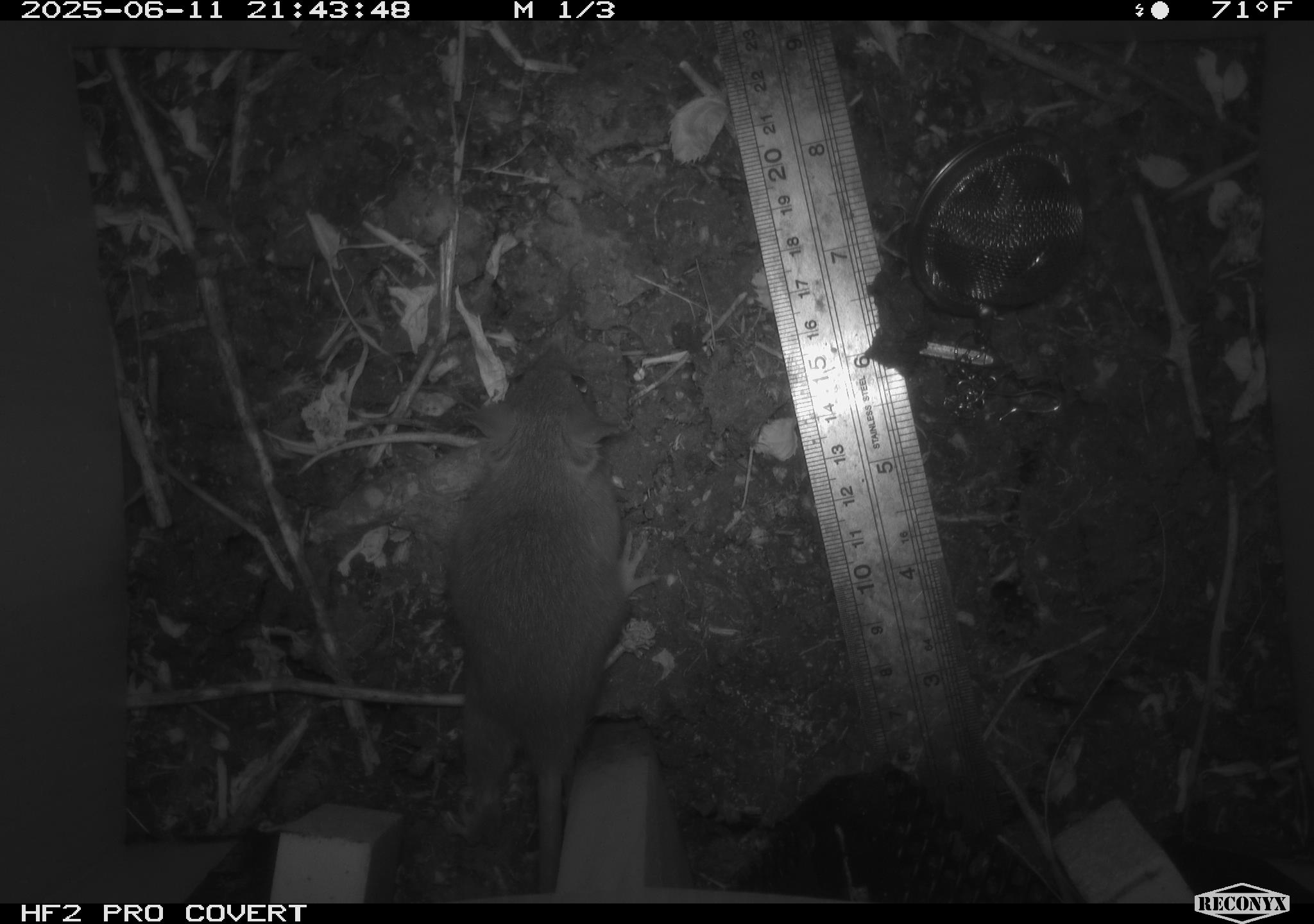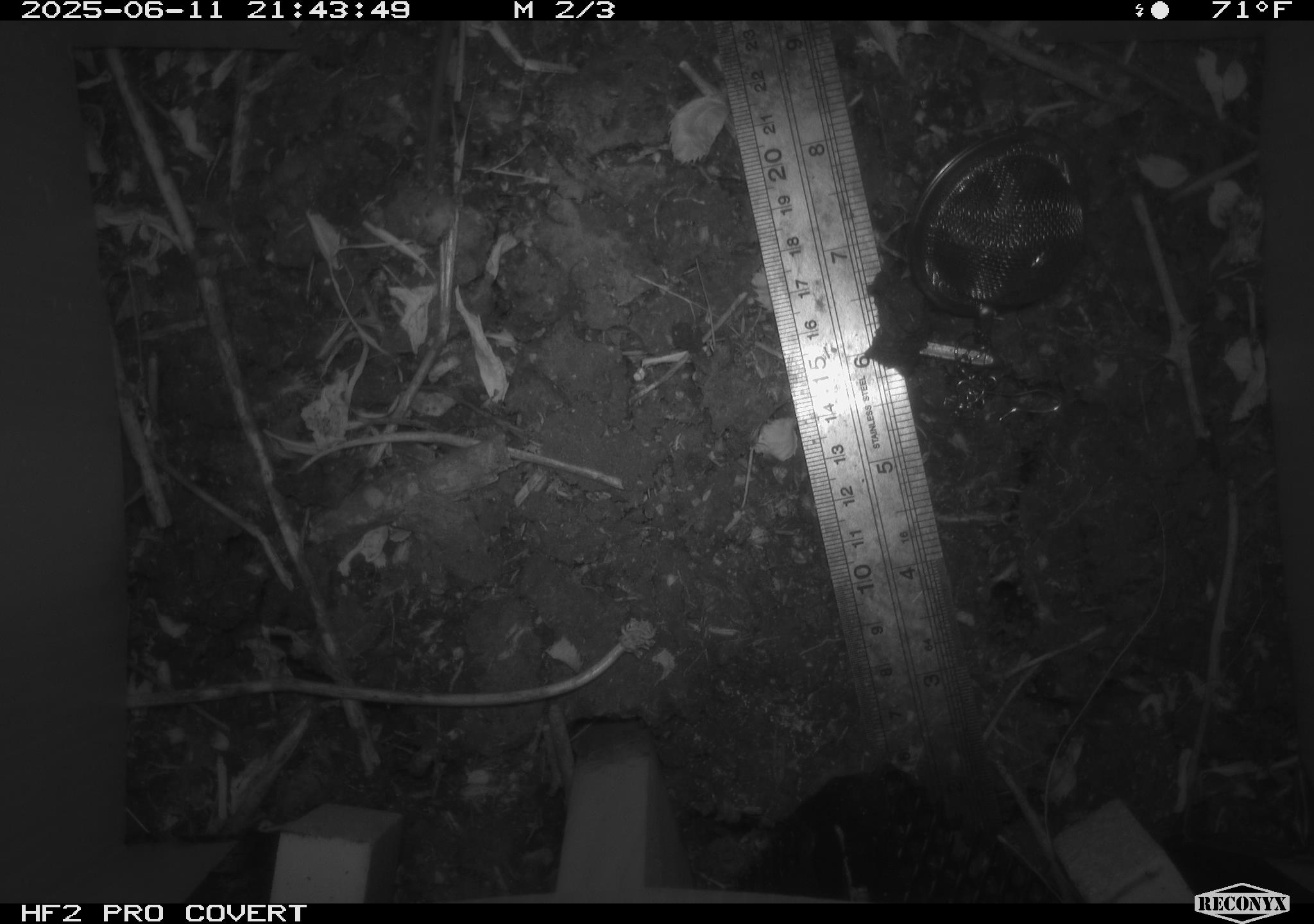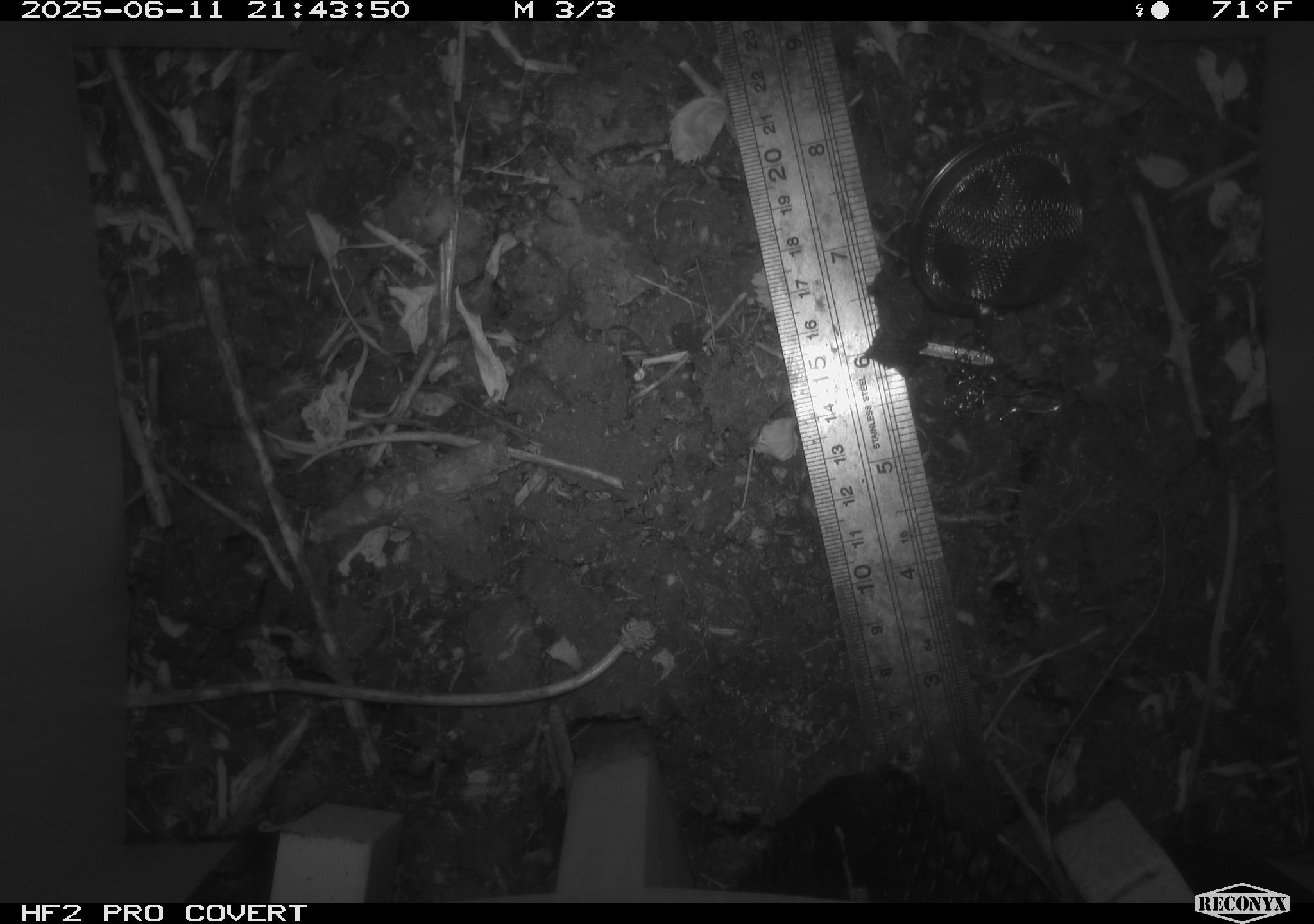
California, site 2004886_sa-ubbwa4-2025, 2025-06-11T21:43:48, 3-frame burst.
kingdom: Animalia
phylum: Chordata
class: Mammalia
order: Rodentia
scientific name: Rodentia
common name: rodent